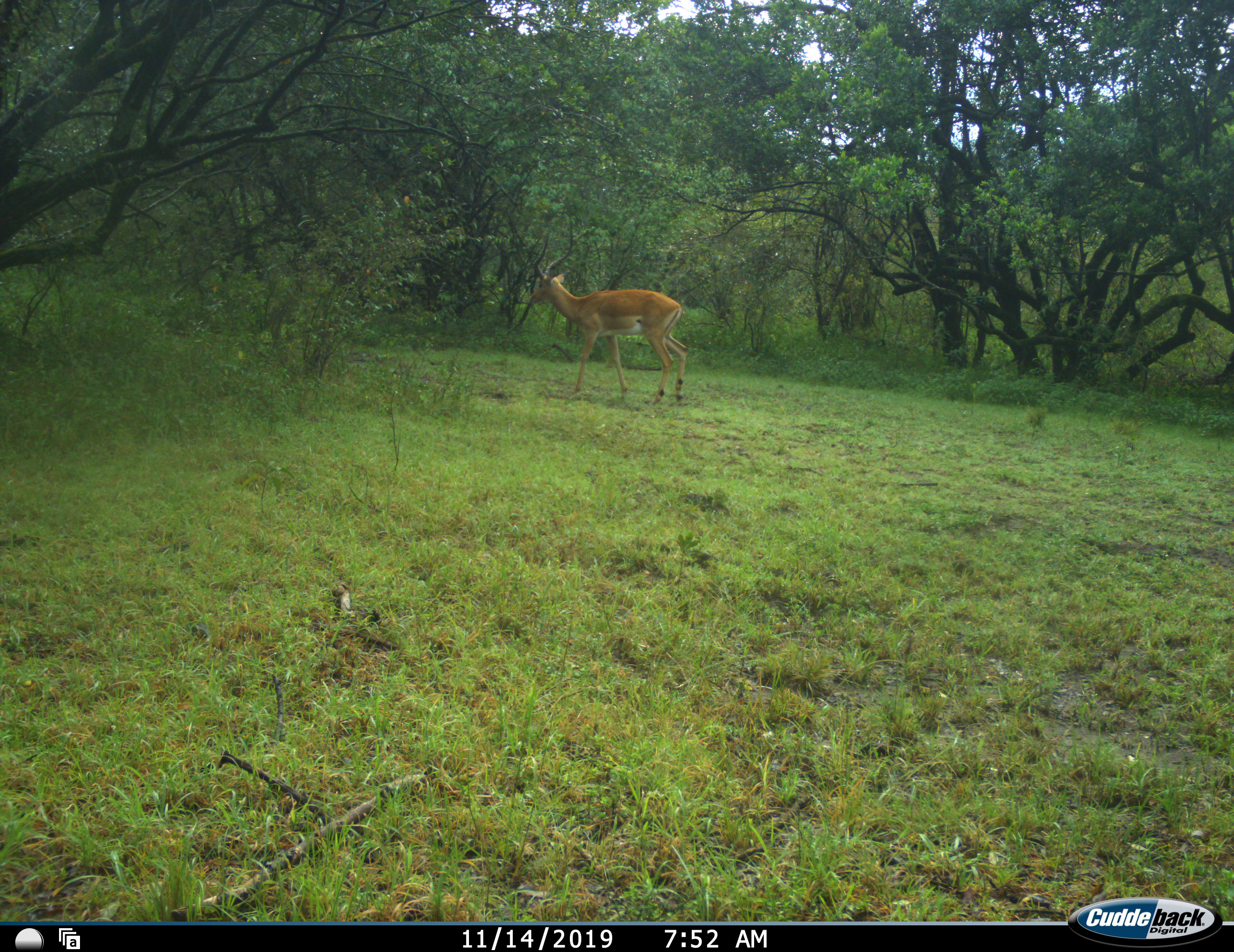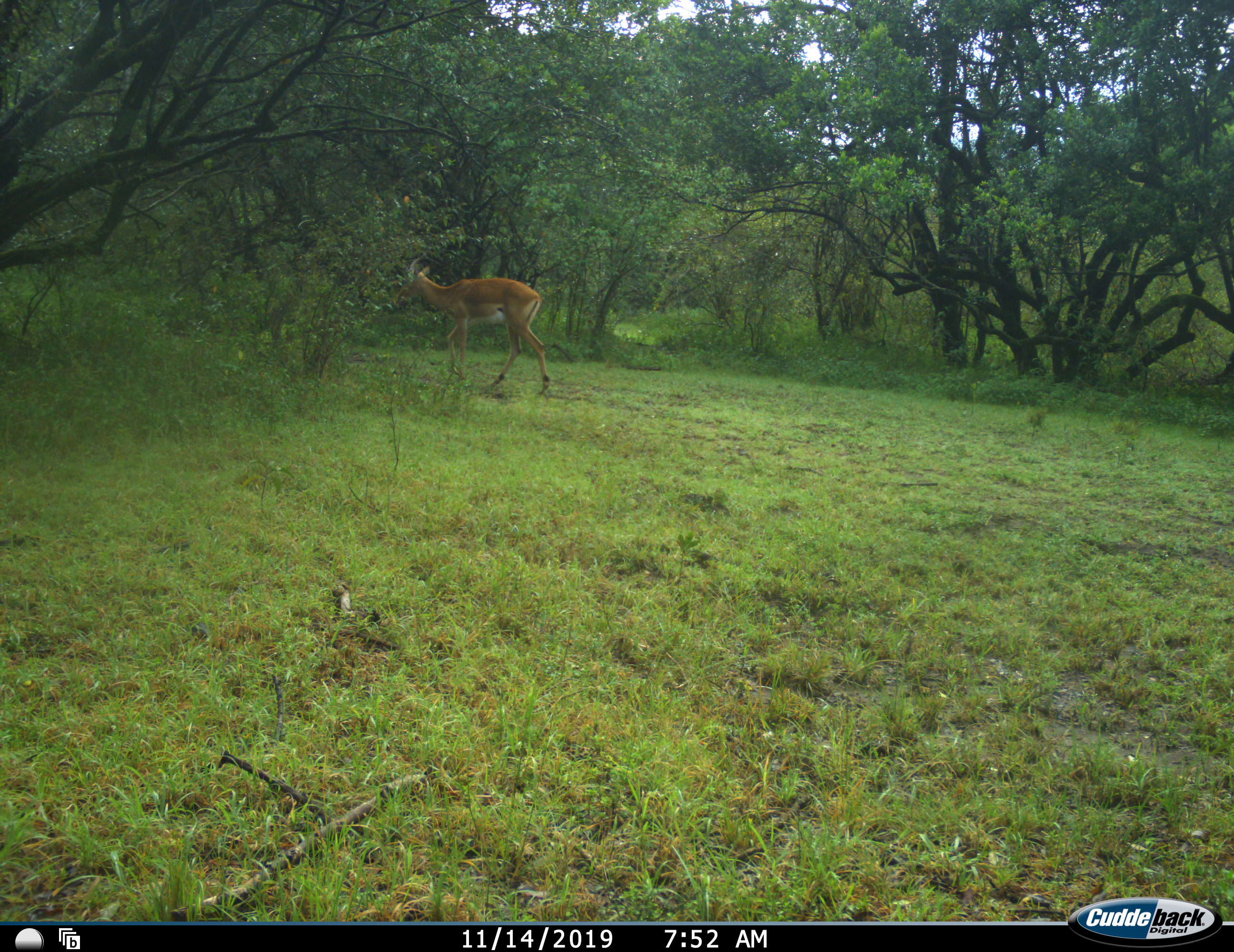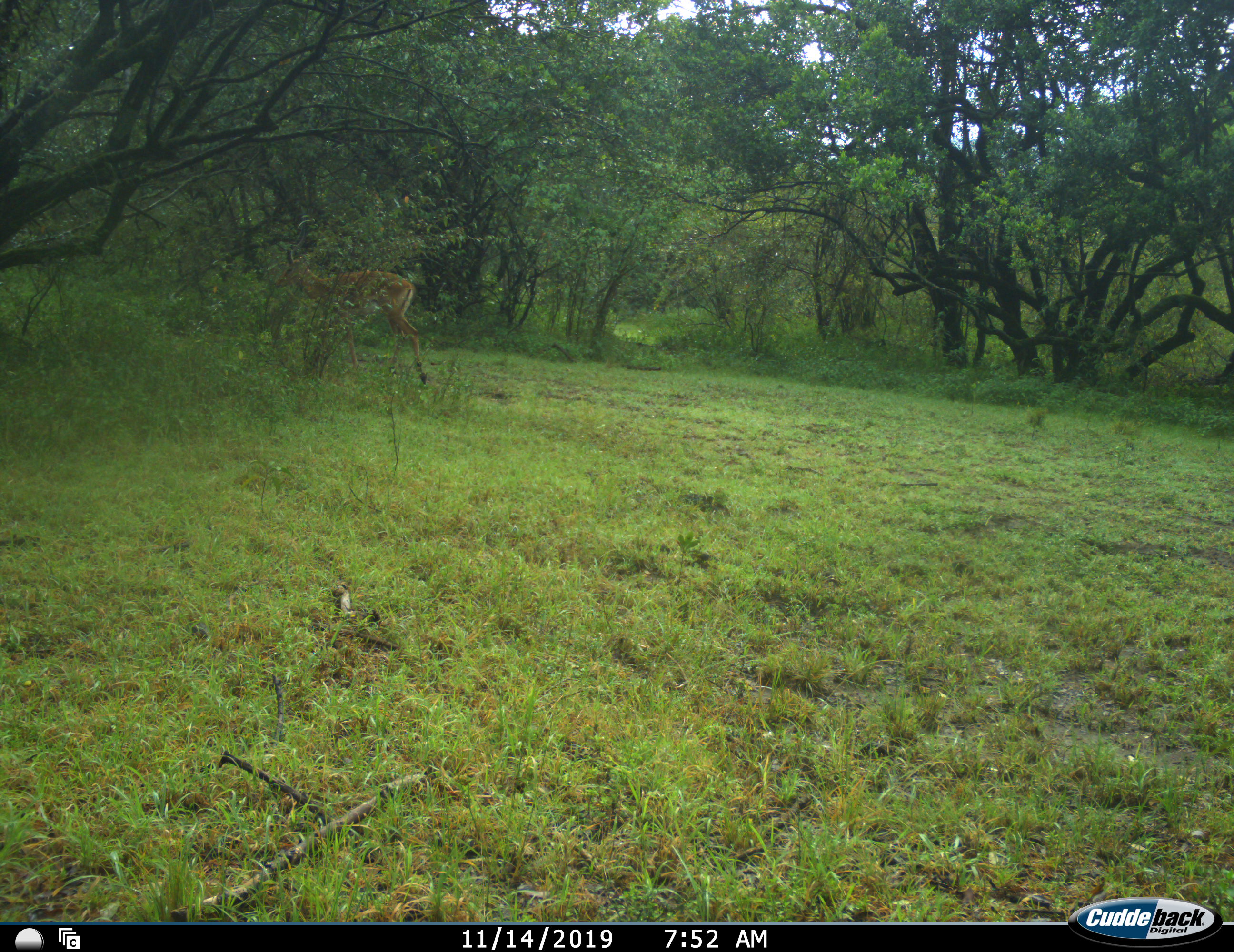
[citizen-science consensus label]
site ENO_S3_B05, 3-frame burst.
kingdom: Animalia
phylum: Chordata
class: Mammalia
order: Artiodactyla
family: Bovidae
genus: Aepyceros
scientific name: Aepyceros melampus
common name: impala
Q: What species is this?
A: Impala (Aepyceros melampus).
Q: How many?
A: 1.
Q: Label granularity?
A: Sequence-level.